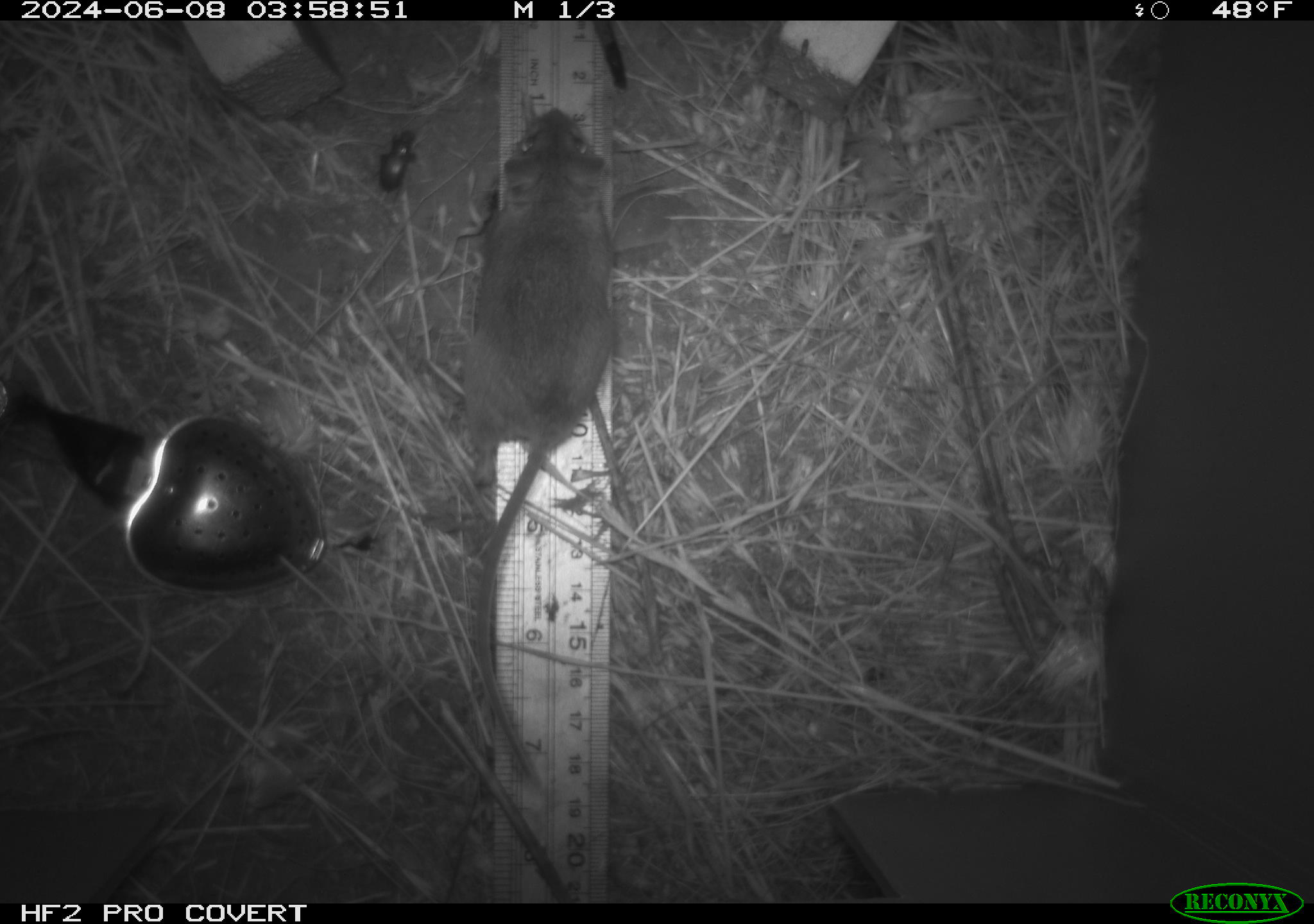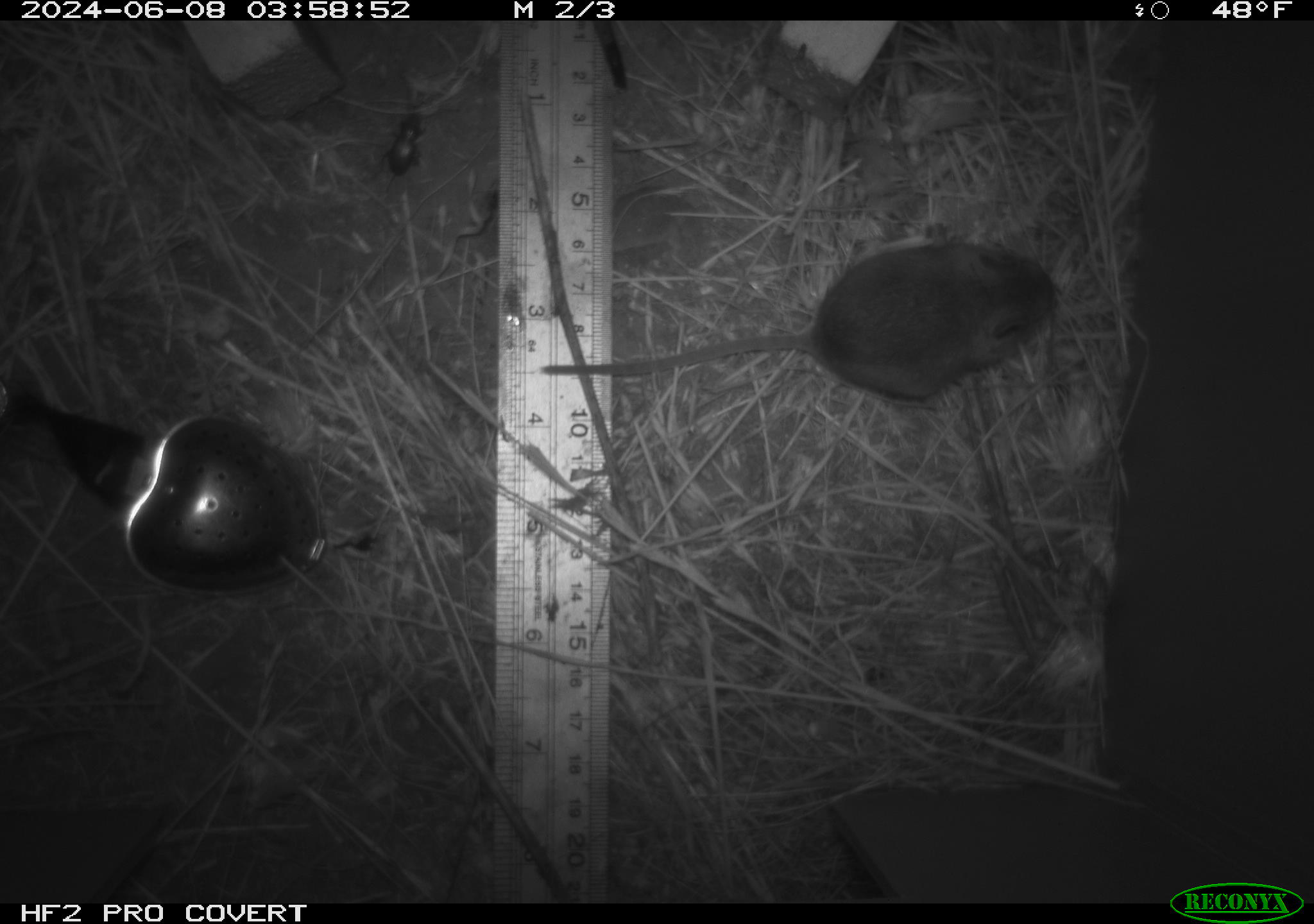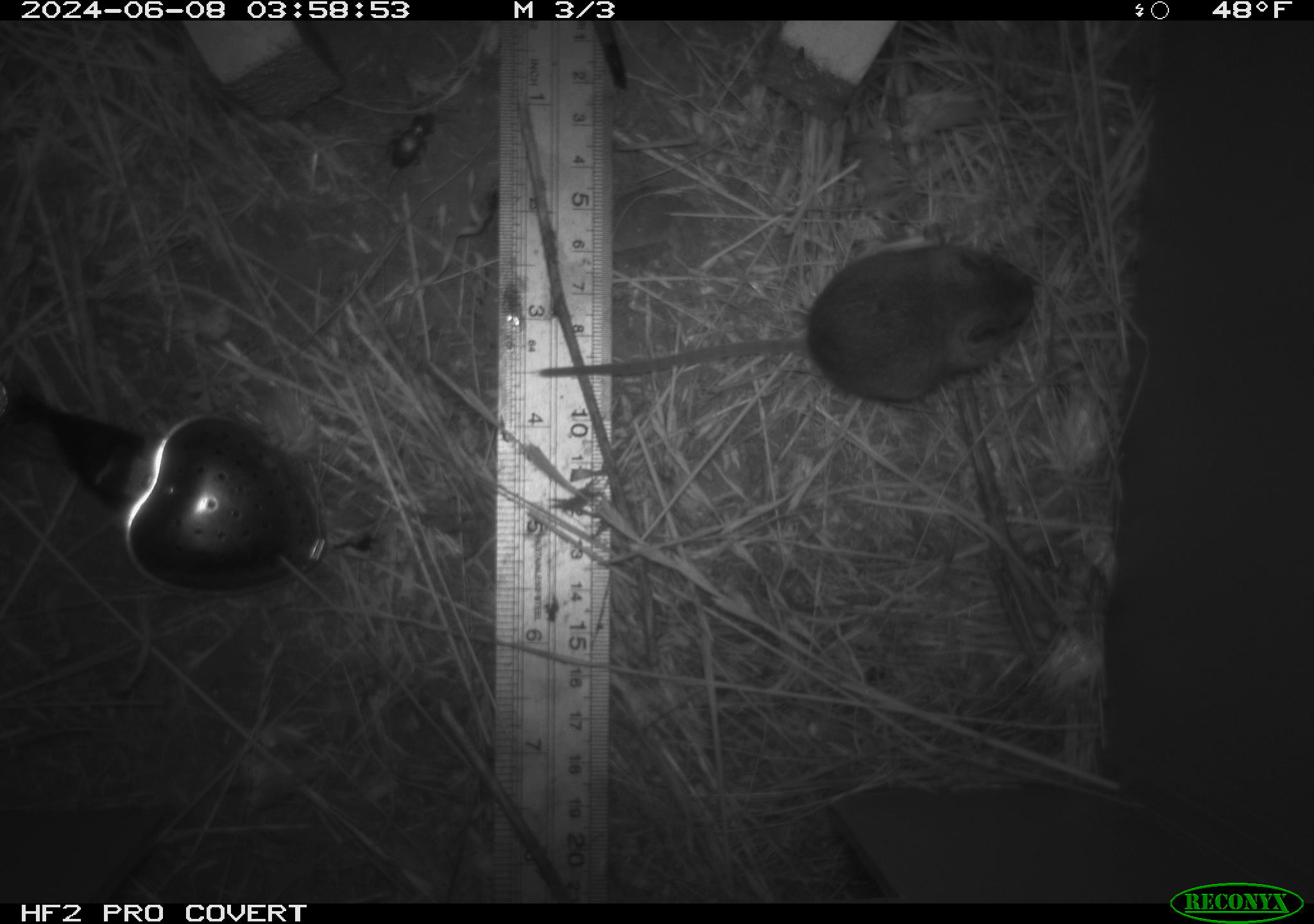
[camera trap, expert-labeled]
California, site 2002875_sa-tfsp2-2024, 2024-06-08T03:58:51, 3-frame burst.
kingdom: Animalia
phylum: Arthropoda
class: Insecta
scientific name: Insecta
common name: insect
Insect (Insecta).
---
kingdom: Animalia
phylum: Chordata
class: Mammalia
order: Rodentia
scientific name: Rodentia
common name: mouse species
Mouse species (Rodentia).